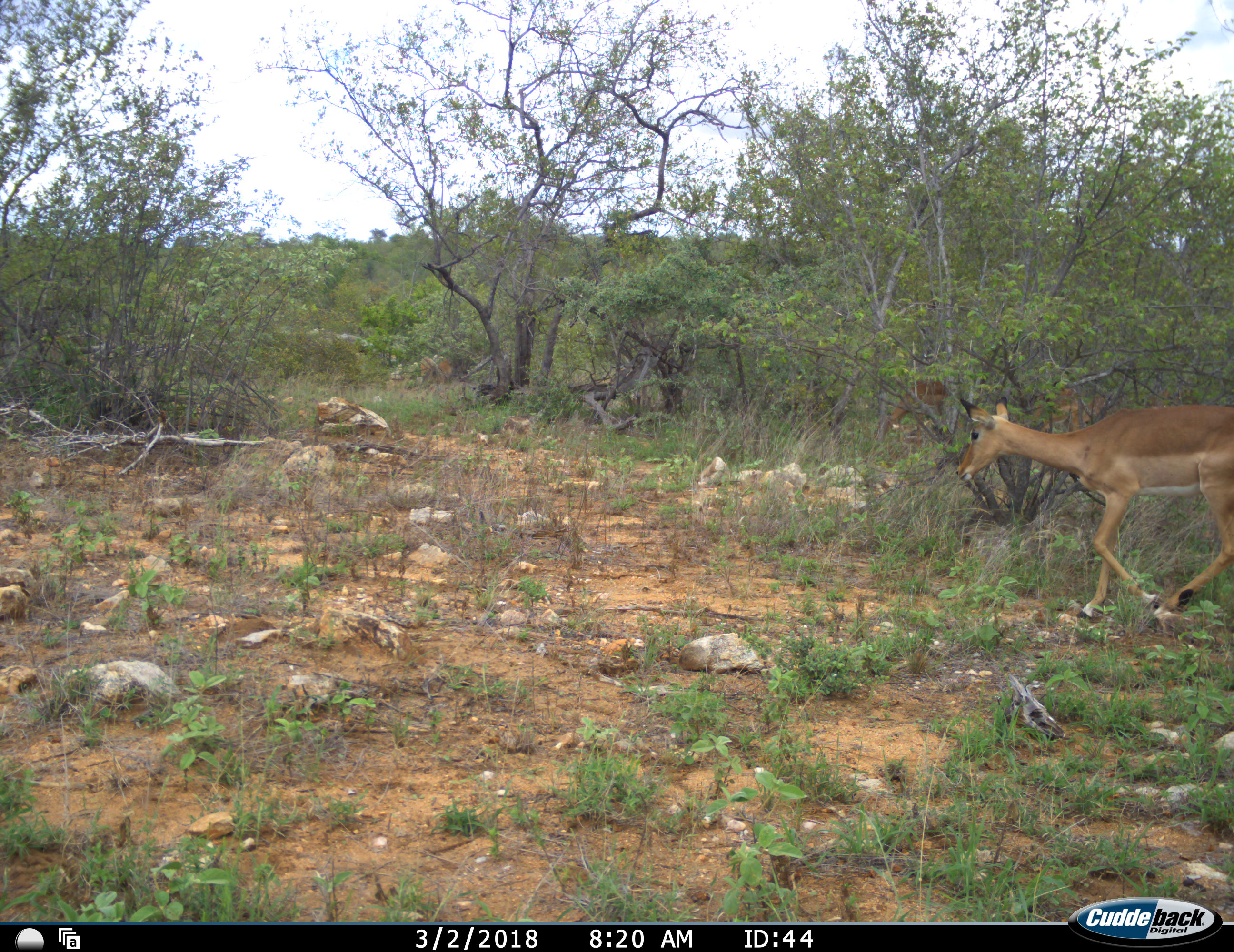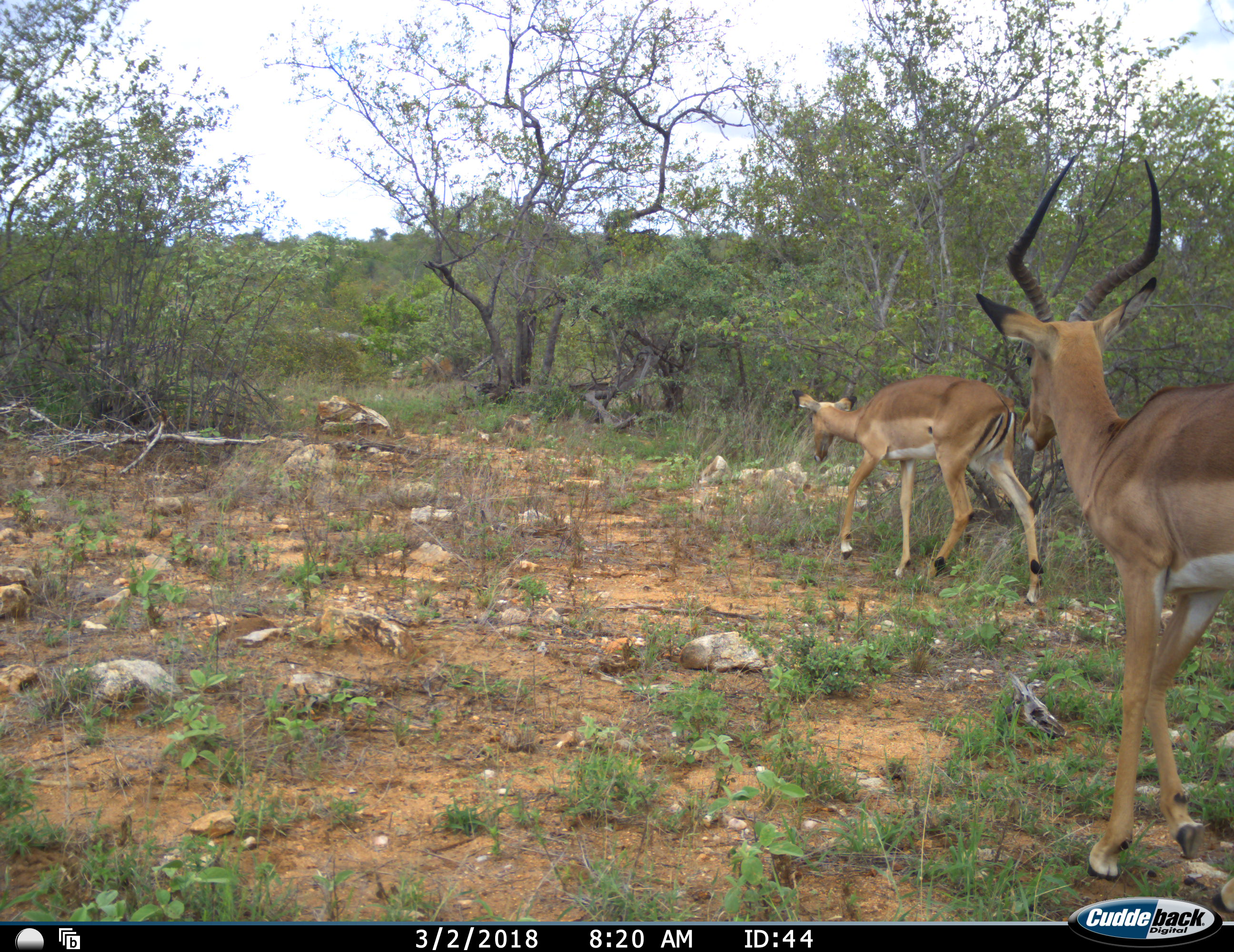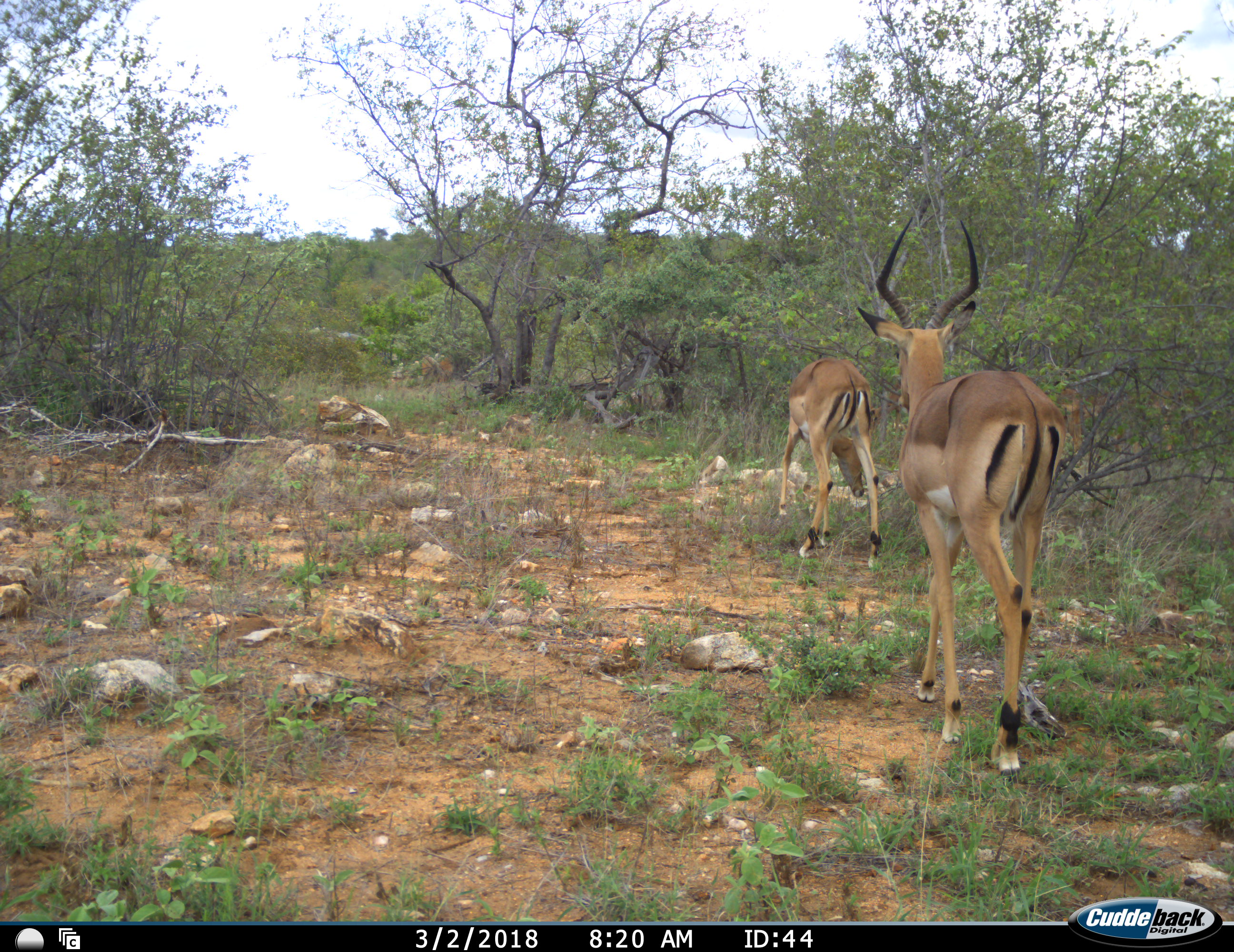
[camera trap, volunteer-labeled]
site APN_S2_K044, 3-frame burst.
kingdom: Animalia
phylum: Chordata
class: Mammalia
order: Artiodactyla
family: Bovidae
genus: Aepyceros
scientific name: Aepyceros melampus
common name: impala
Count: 2.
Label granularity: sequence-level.